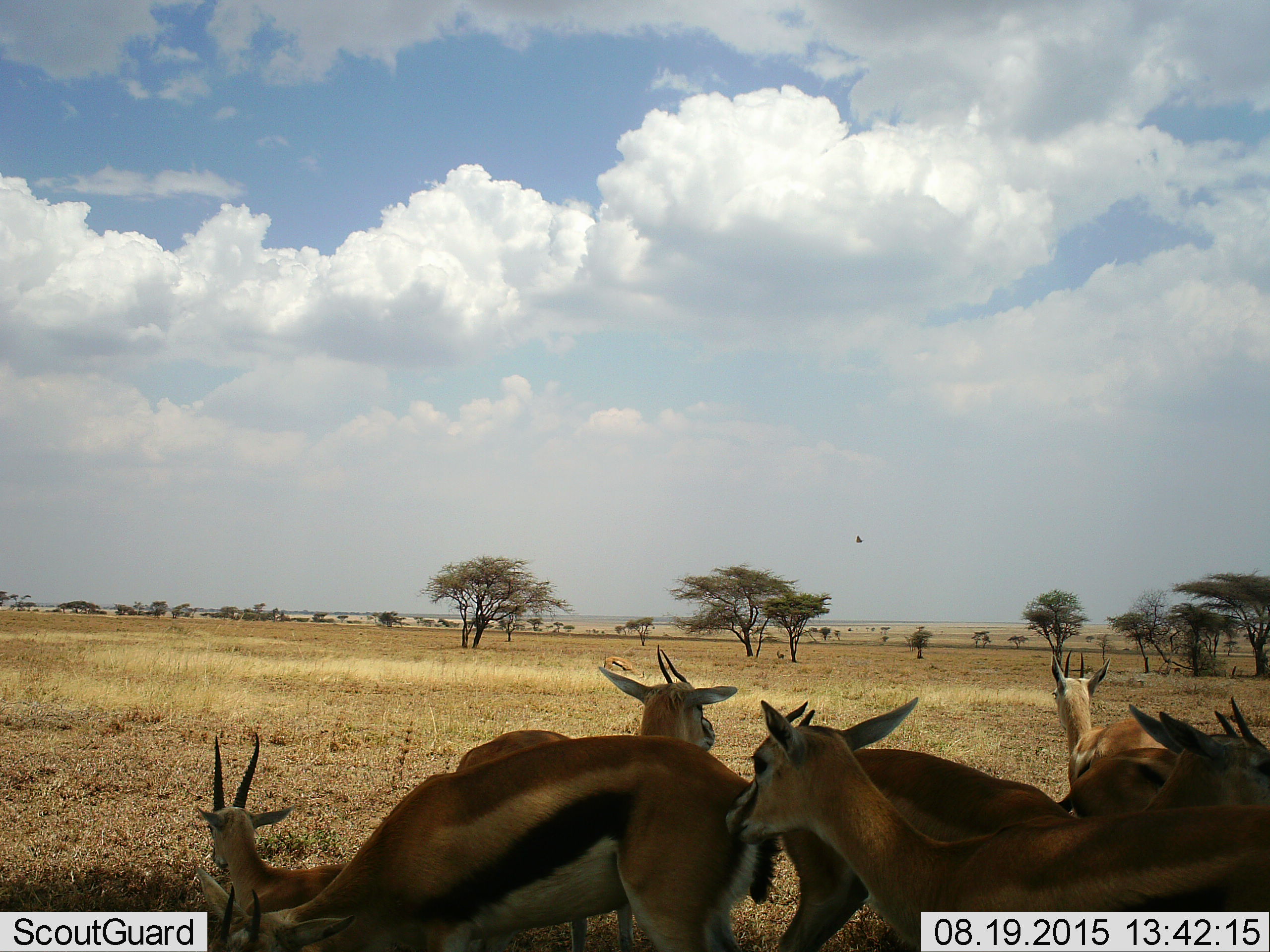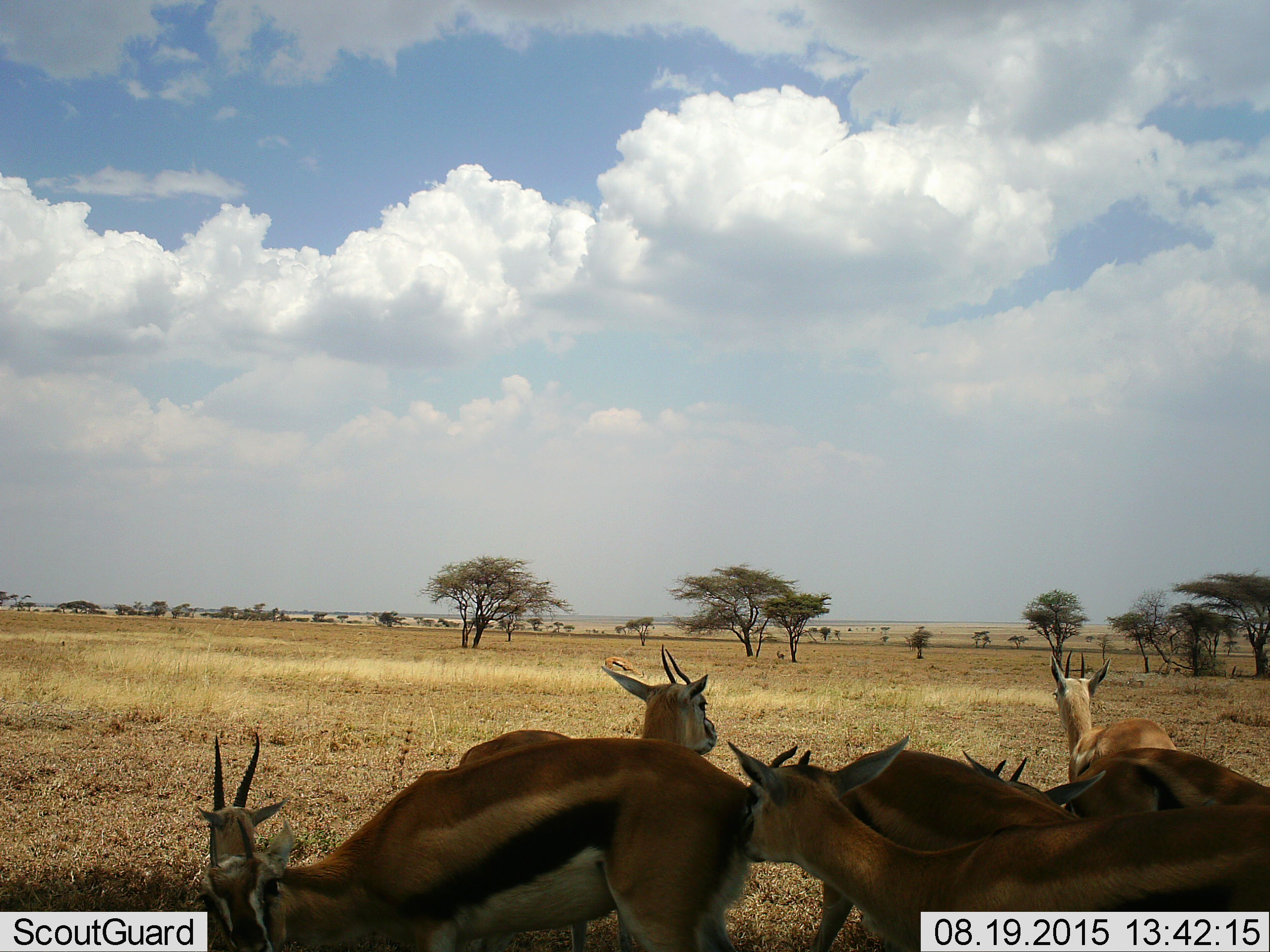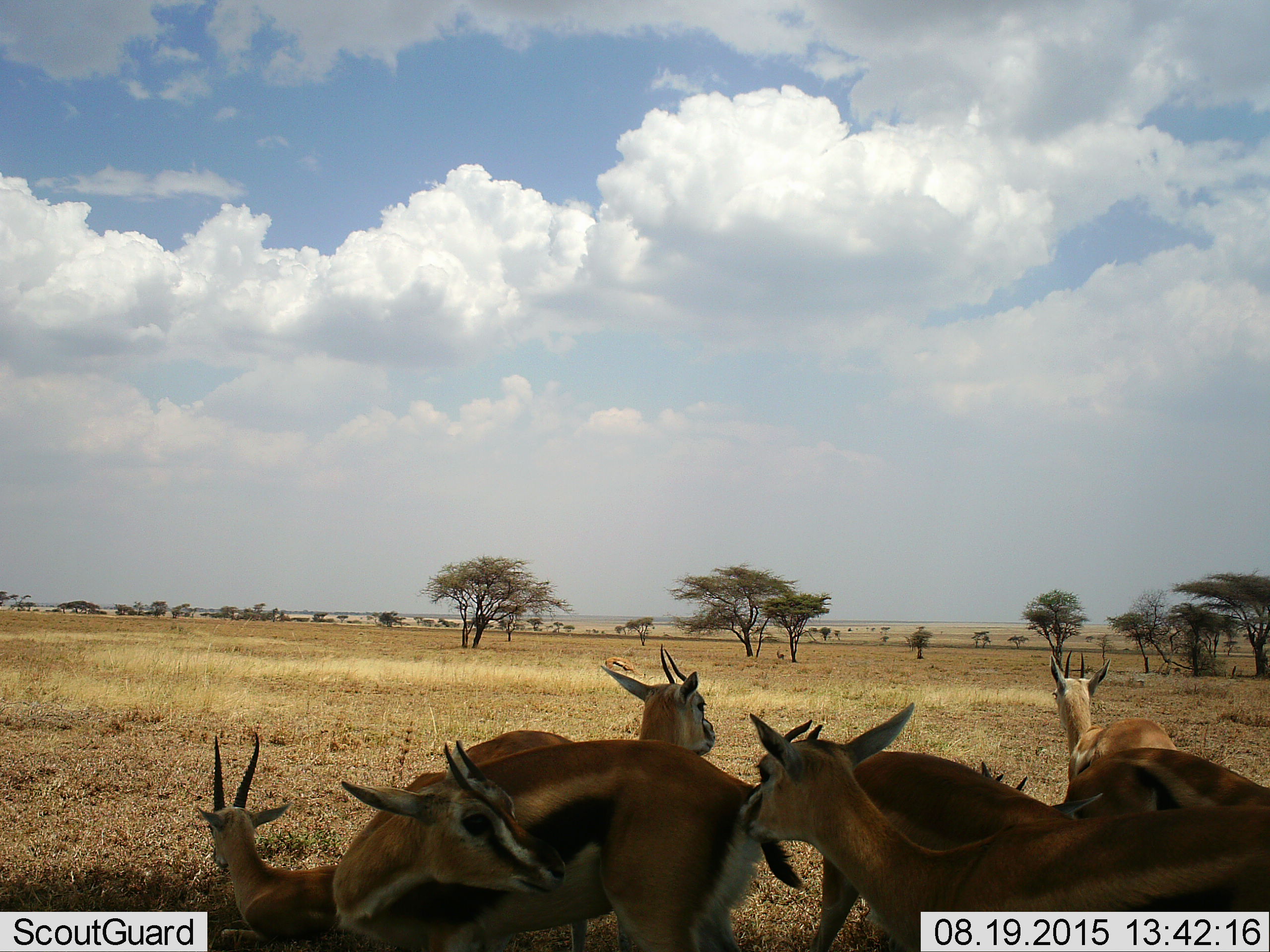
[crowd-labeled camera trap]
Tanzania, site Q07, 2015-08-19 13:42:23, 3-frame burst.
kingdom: Animalia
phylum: Chordata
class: Mammalia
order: Artiodactyla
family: Bovidae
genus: Eudorcas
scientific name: Eudorcas thomsonii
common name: thomson's gazelle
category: gazellethomsons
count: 9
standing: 100%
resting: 33%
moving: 11%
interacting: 33%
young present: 0%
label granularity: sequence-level